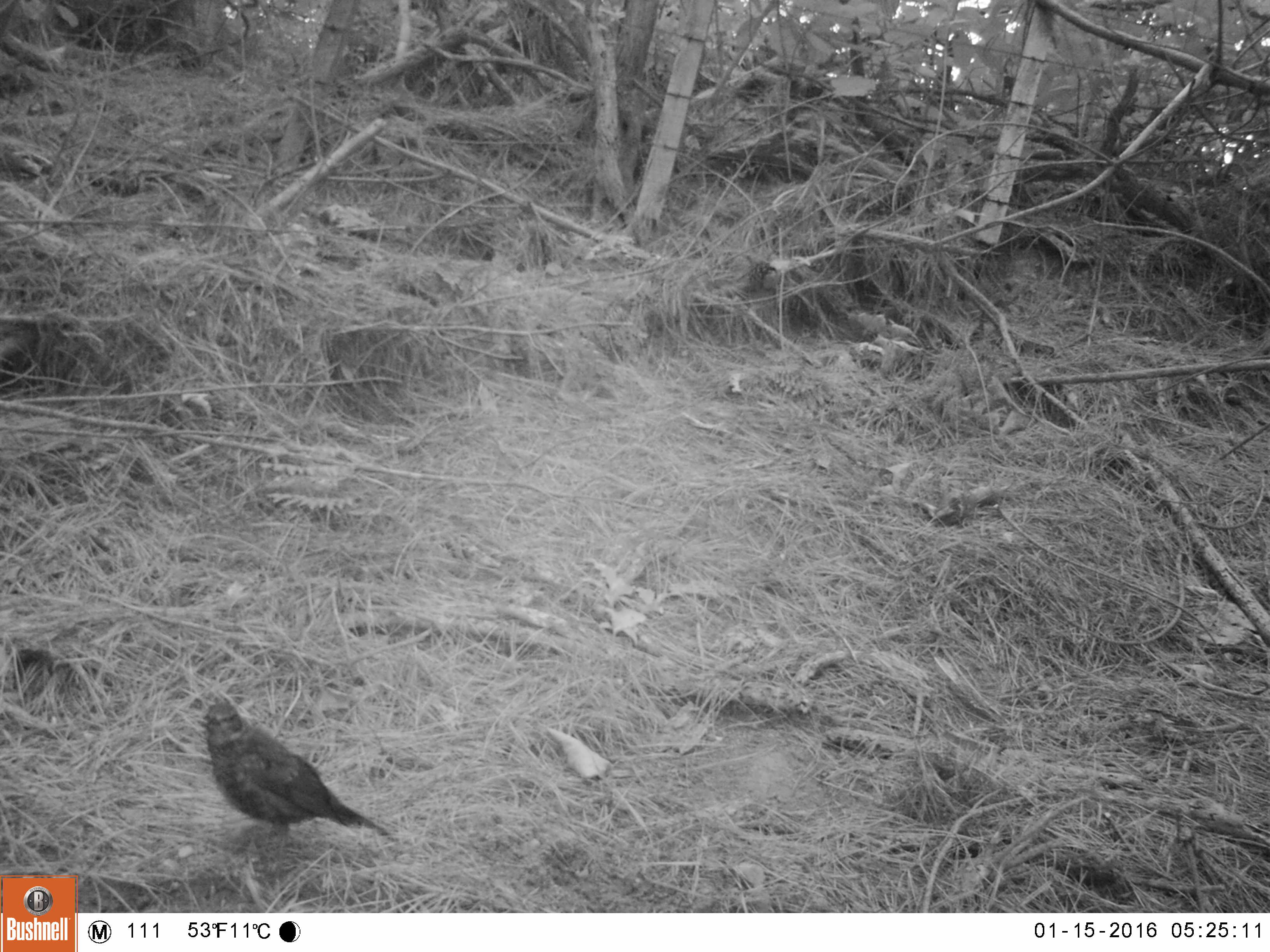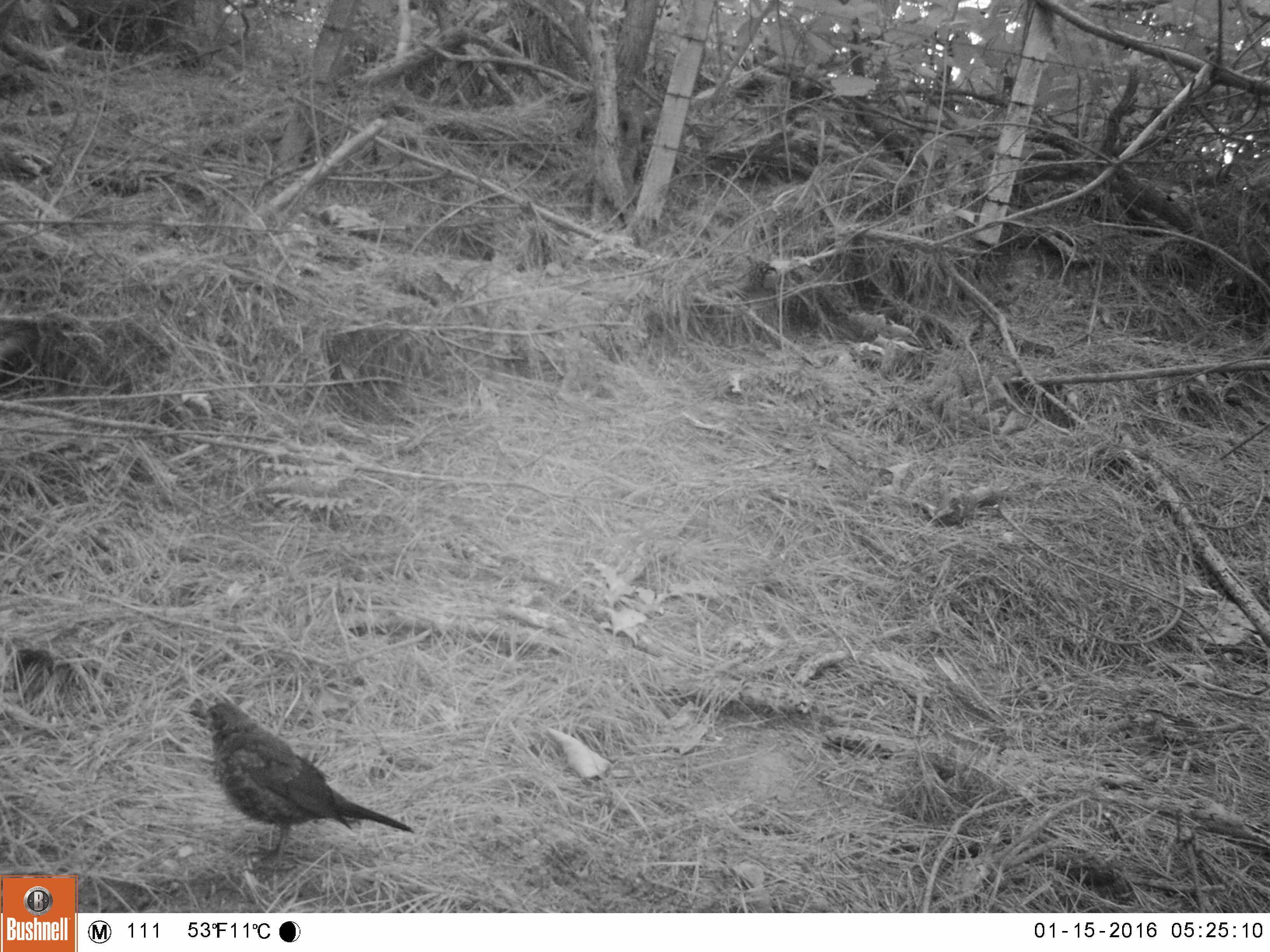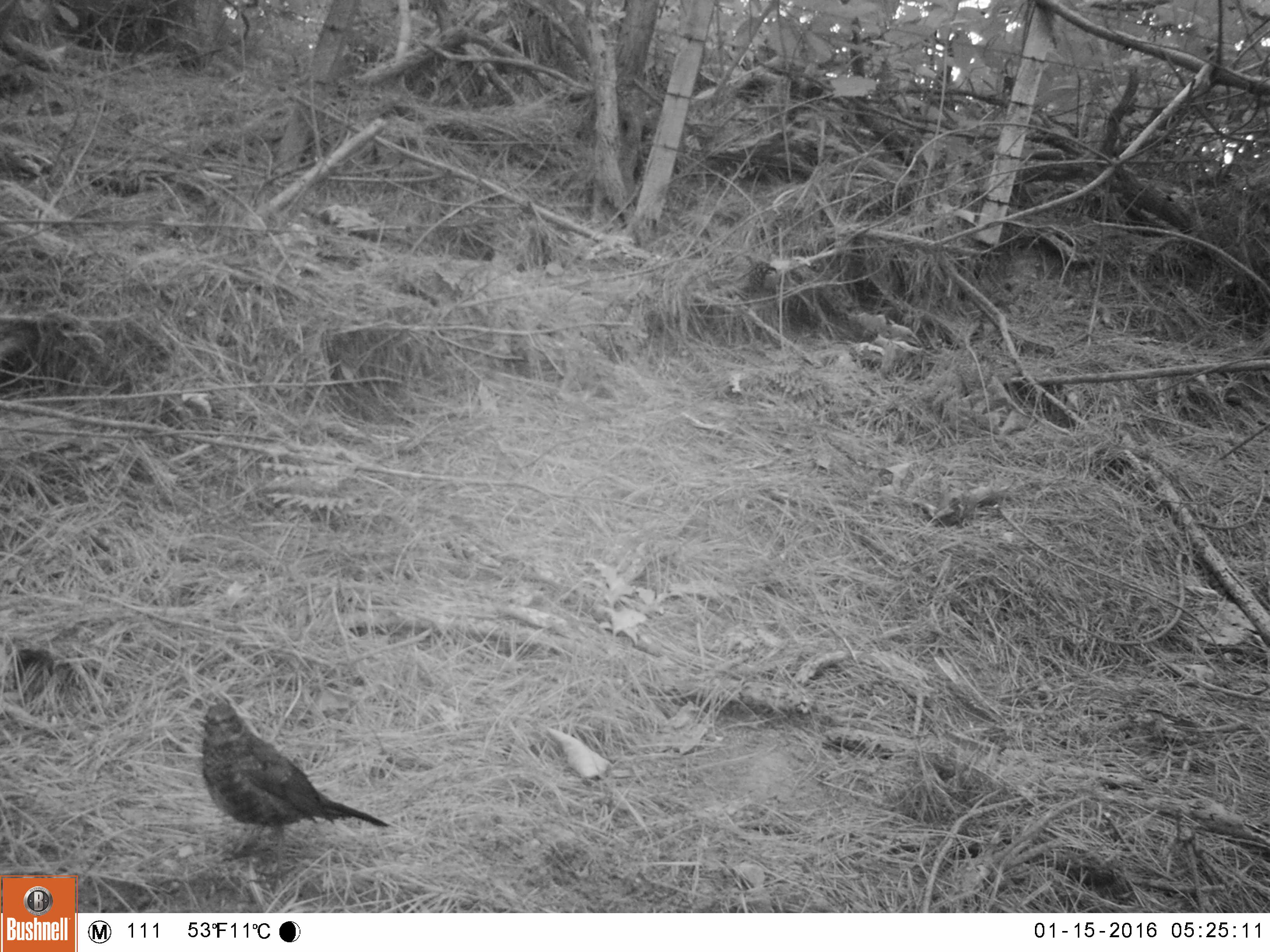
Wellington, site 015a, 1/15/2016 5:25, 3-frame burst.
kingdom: Animalia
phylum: Chordata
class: Aves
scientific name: Aves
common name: bird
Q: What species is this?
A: Bird (Aves).